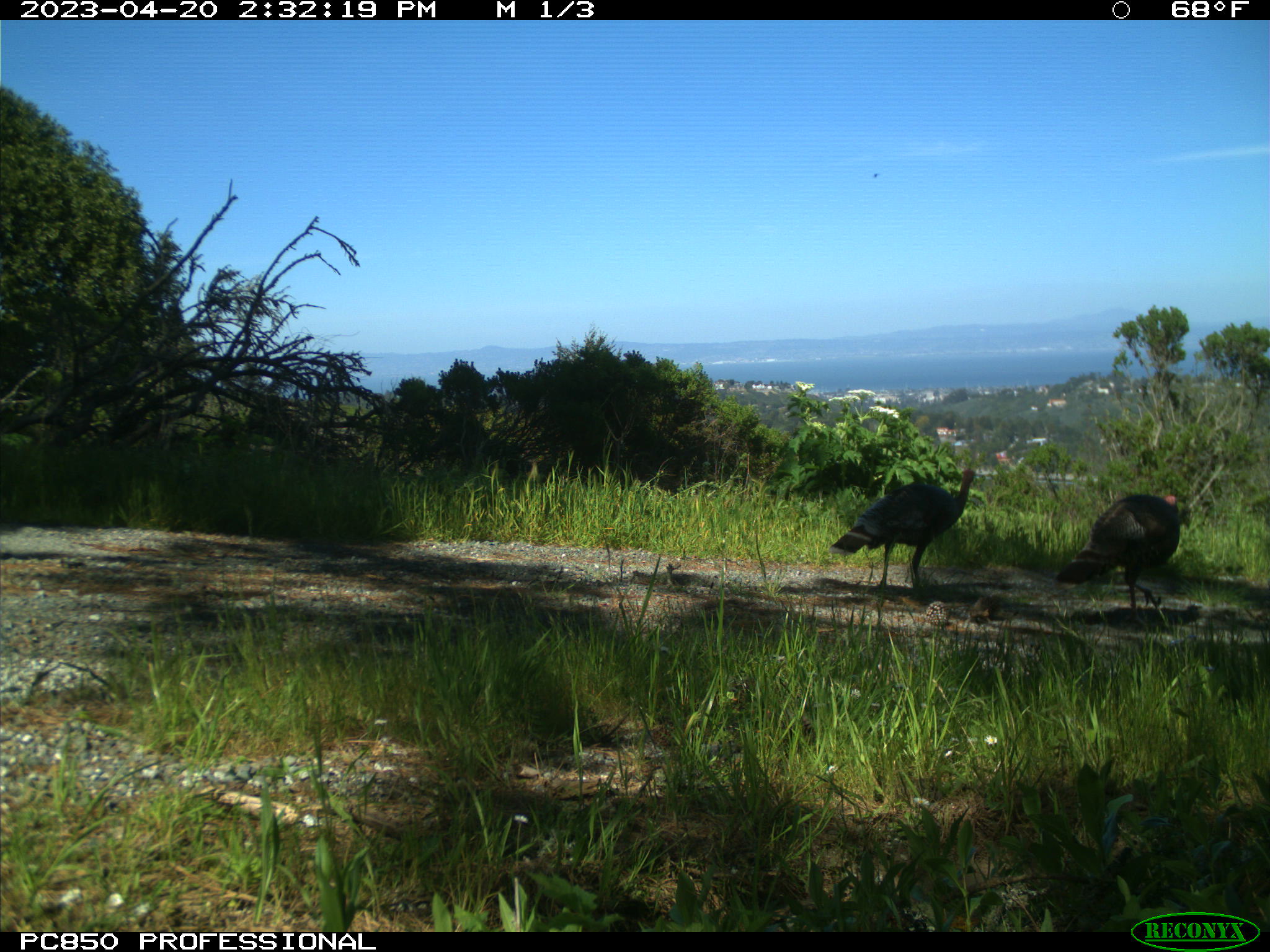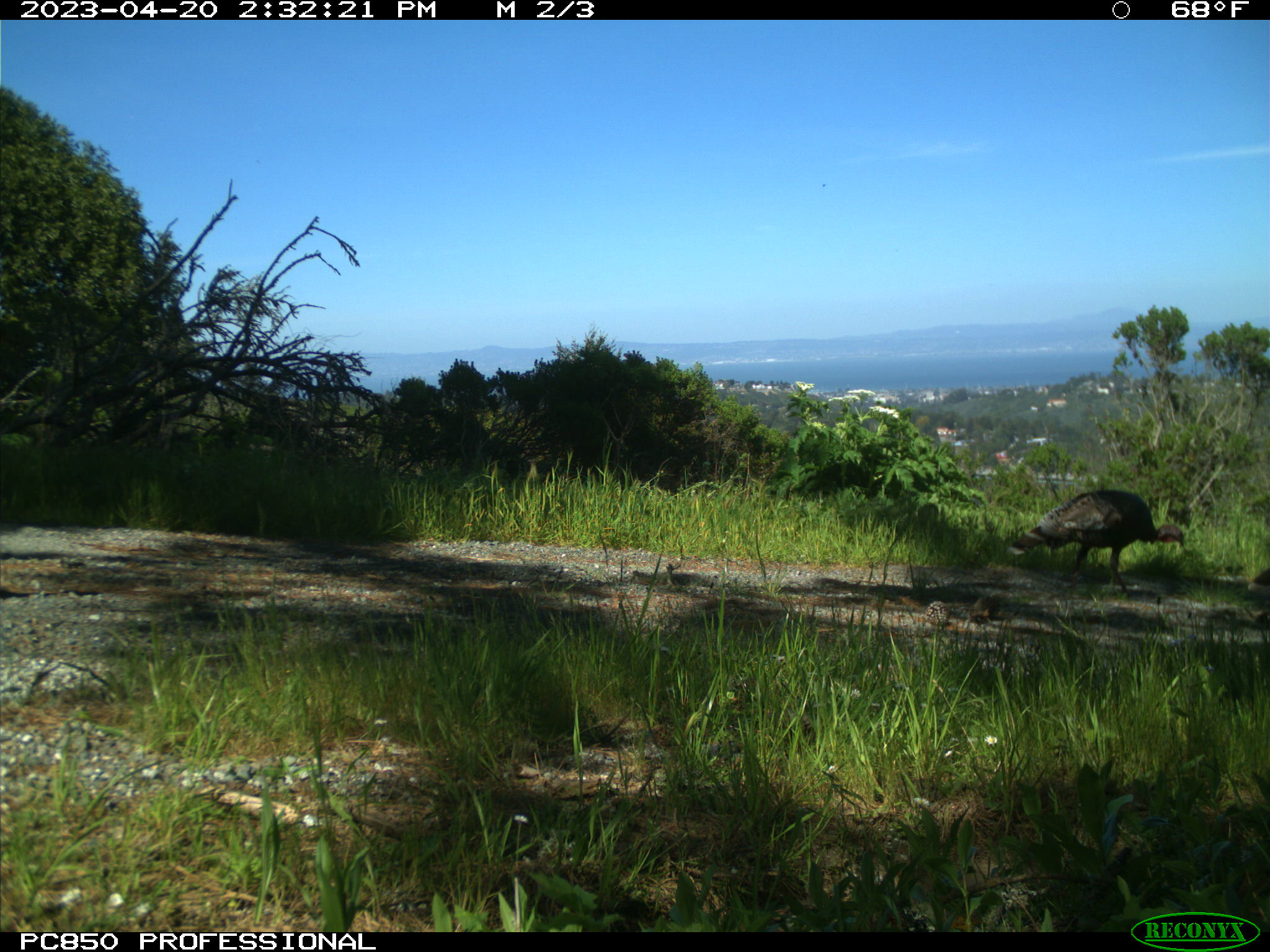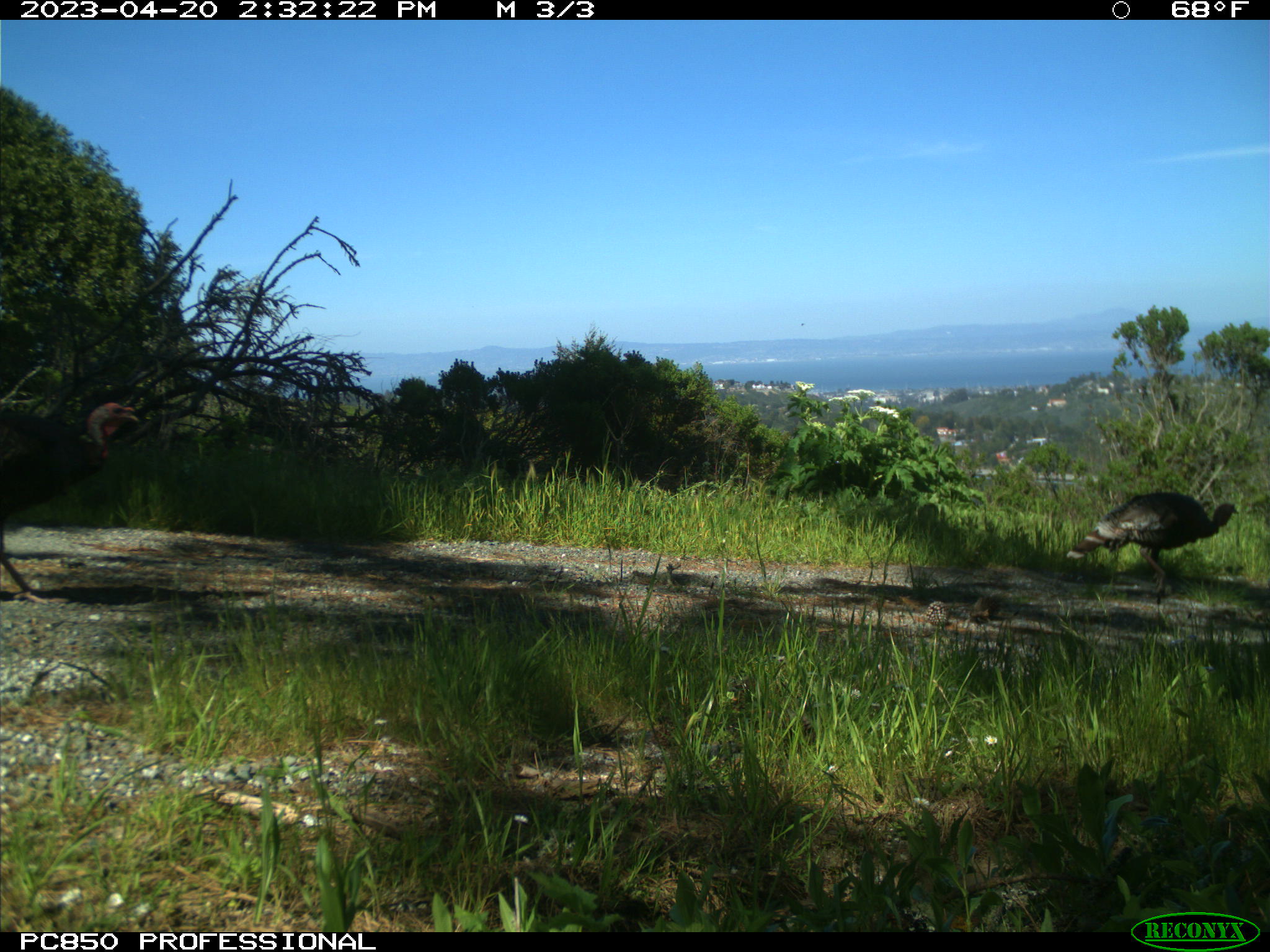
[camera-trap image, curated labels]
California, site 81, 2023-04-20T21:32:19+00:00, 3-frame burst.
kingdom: Animalia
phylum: Chordata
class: Aves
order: Galliformes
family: Phasianidae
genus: Meleagris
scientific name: Meleagris gallopavo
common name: turkey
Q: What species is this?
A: Turkey (Meleagris gallopavo).